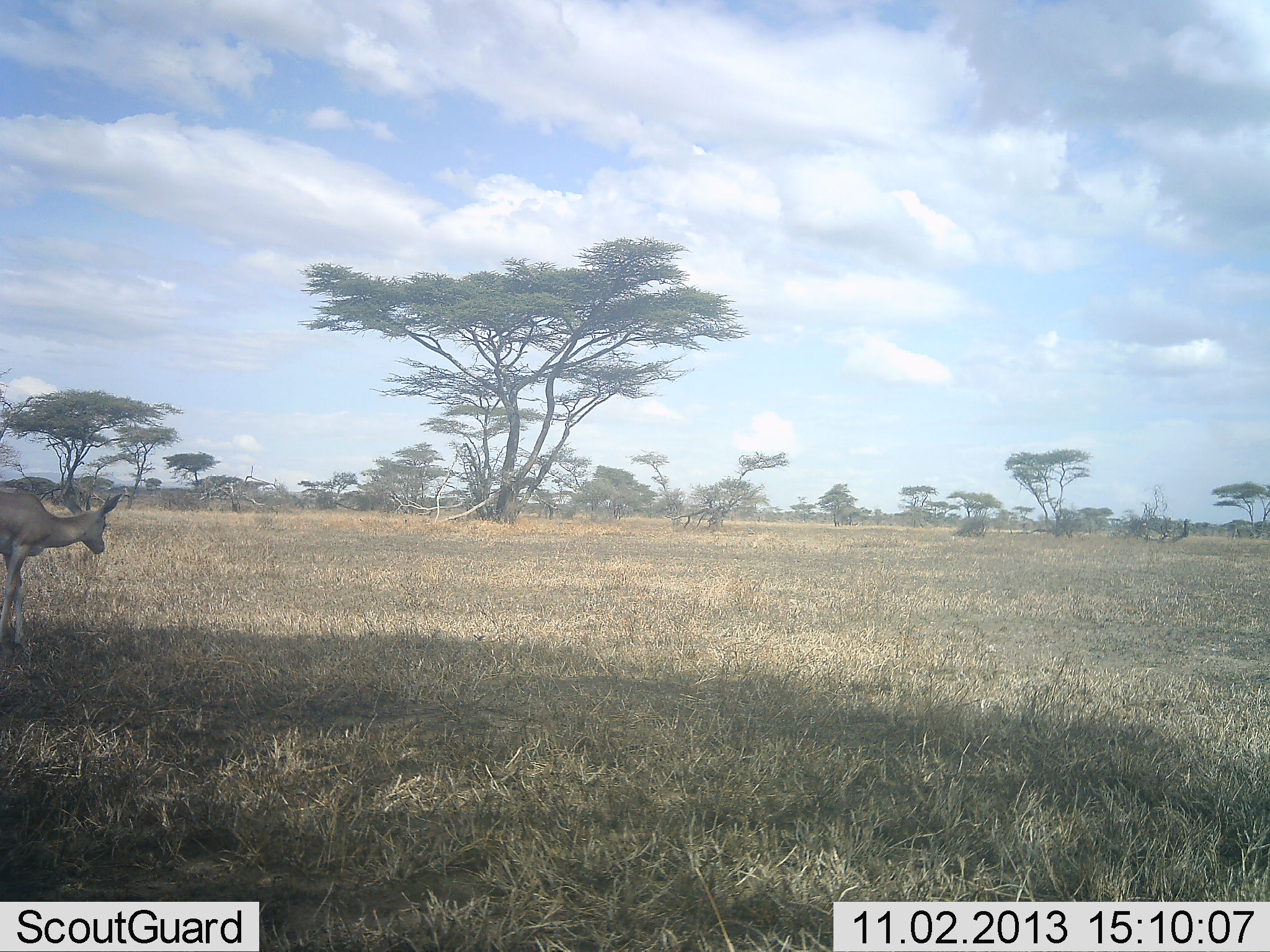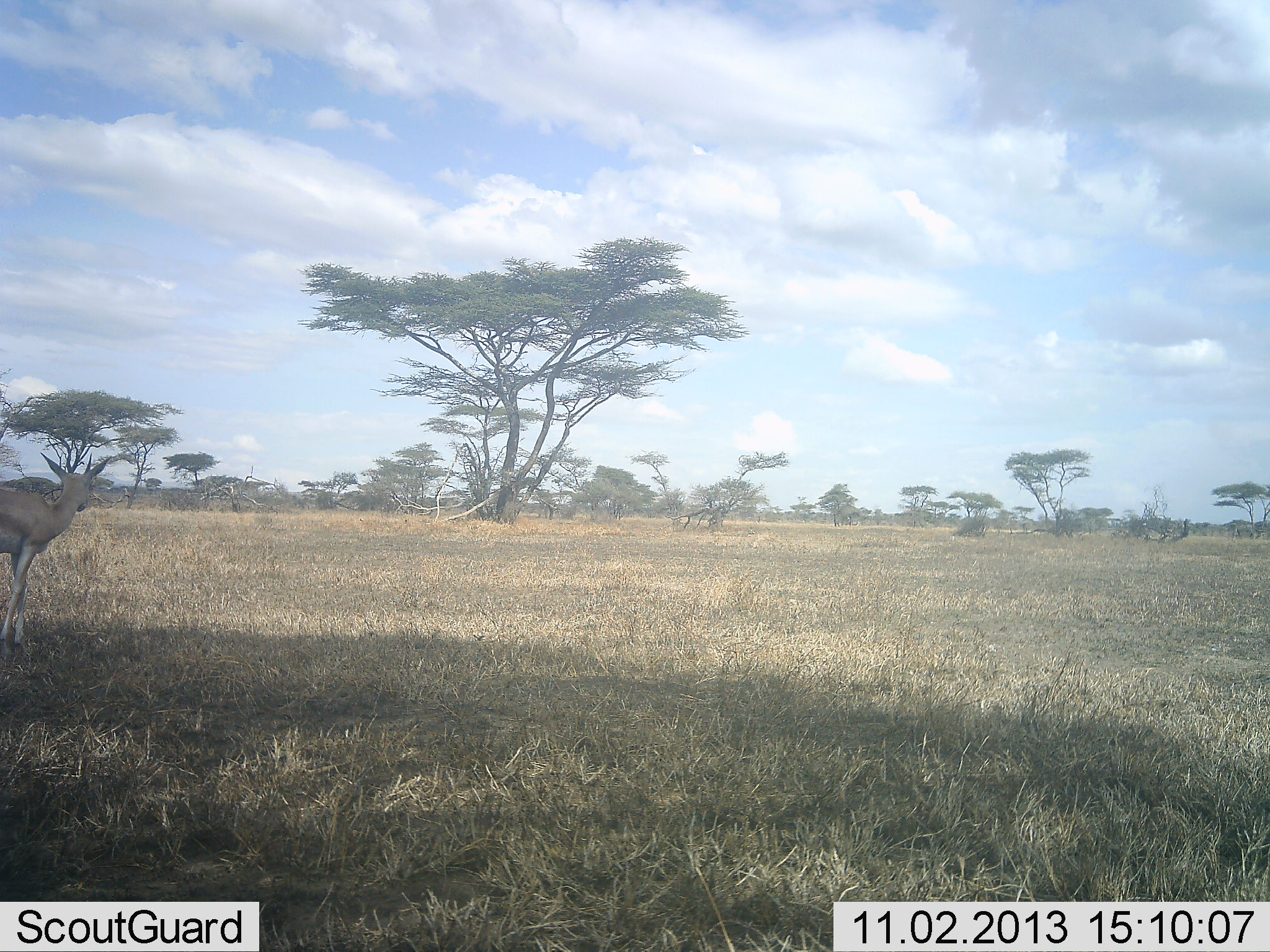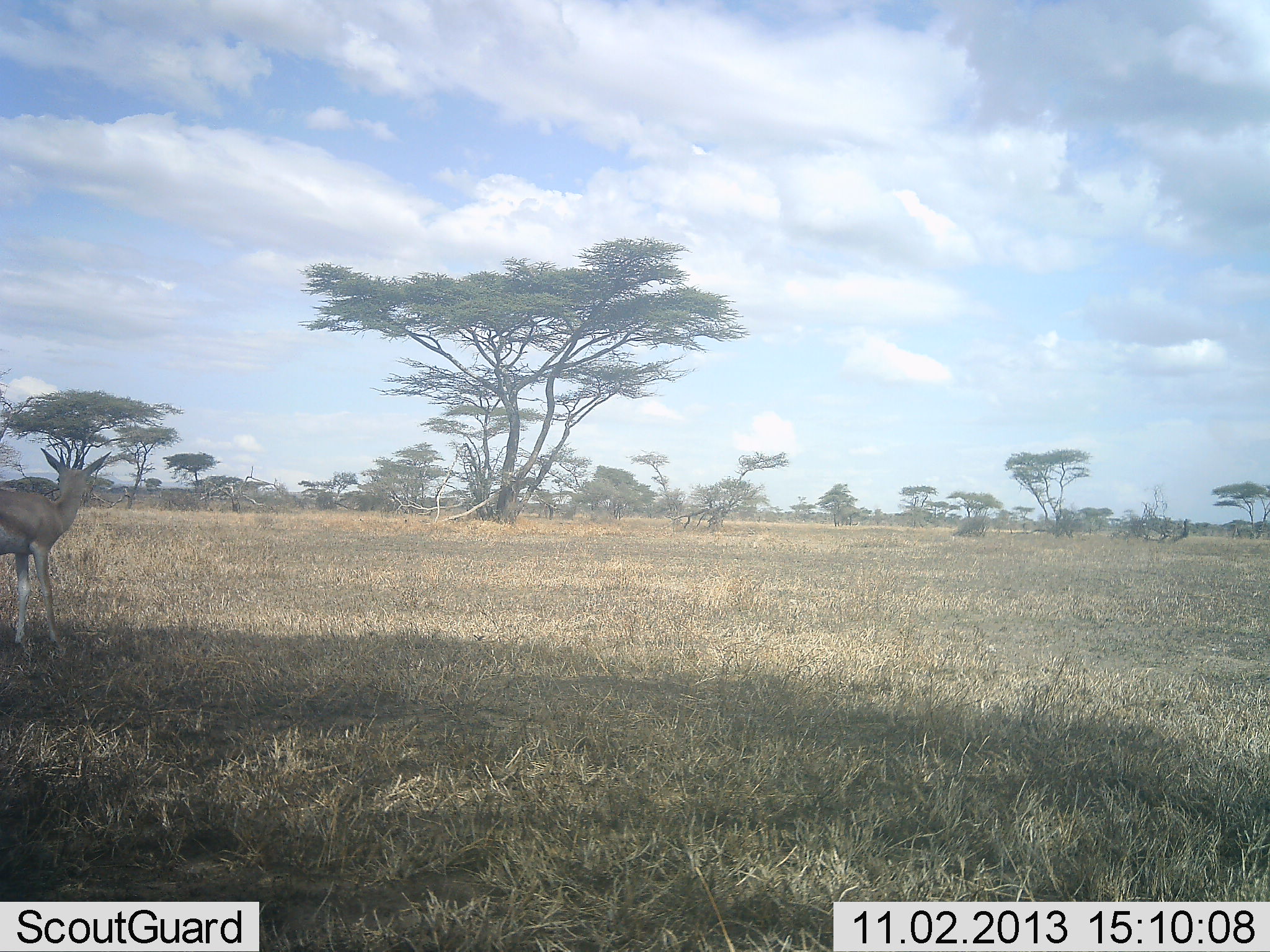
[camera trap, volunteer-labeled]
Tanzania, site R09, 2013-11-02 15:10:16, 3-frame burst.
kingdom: Animalia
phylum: Chordata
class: Mammalia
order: Artiodactyla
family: Bovidae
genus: Nanger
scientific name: Nanger granti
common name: grant's gazelle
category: gazellegrants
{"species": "gazellegrants (grant's gazelle) (Nanger granti)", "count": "1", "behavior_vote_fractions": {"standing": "71%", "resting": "0%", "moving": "35%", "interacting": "0%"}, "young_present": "0%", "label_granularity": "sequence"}